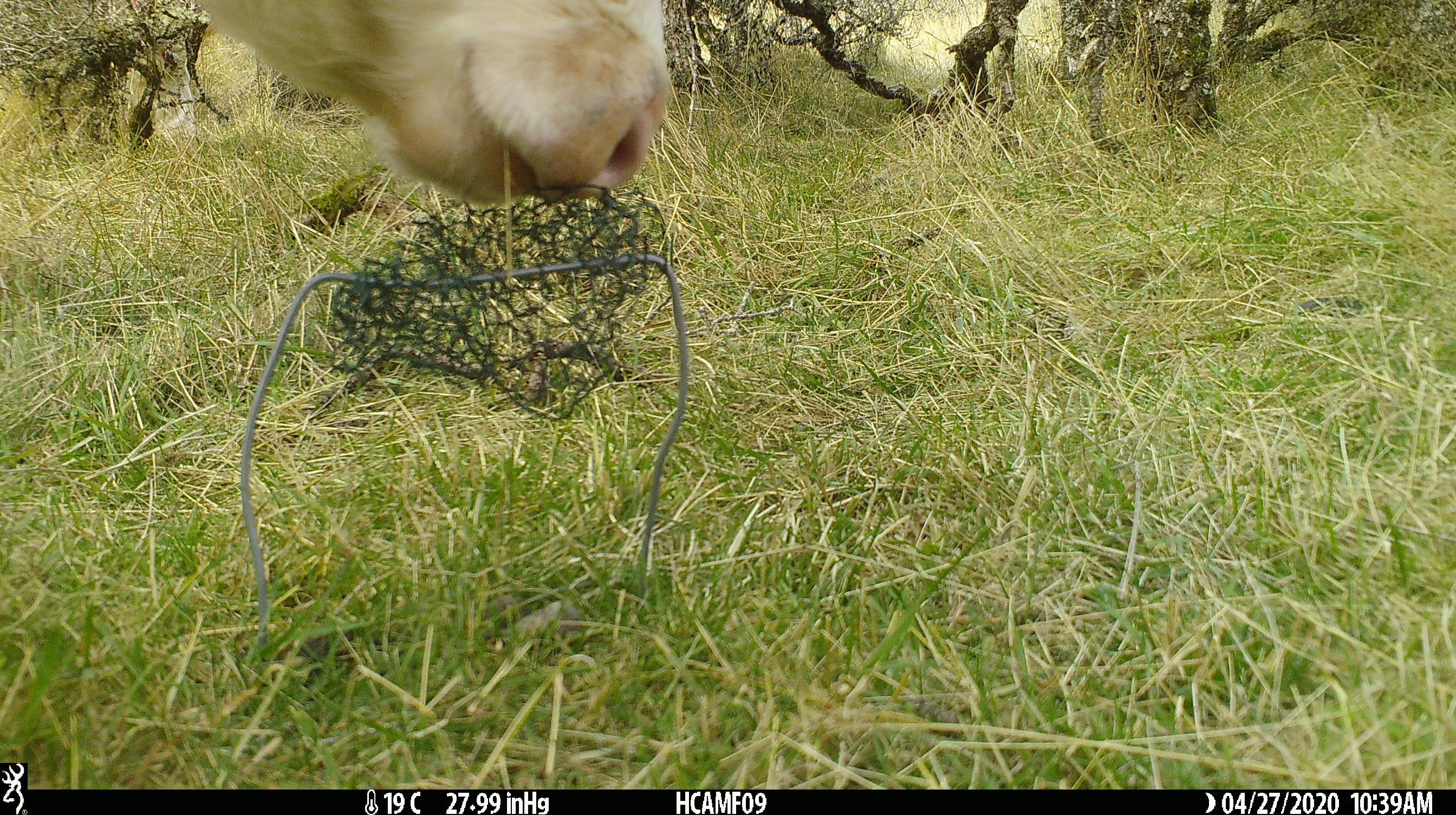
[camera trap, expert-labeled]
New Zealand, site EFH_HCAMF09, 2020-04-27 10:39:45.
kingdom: Animalia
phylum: Chordata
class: Mammalia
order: Artiodactyla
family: Bovidae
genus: Bos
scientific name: Bos taurus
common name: domestic cow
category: cow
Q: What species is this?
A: Cow (domestic cow) (Bos taurus).